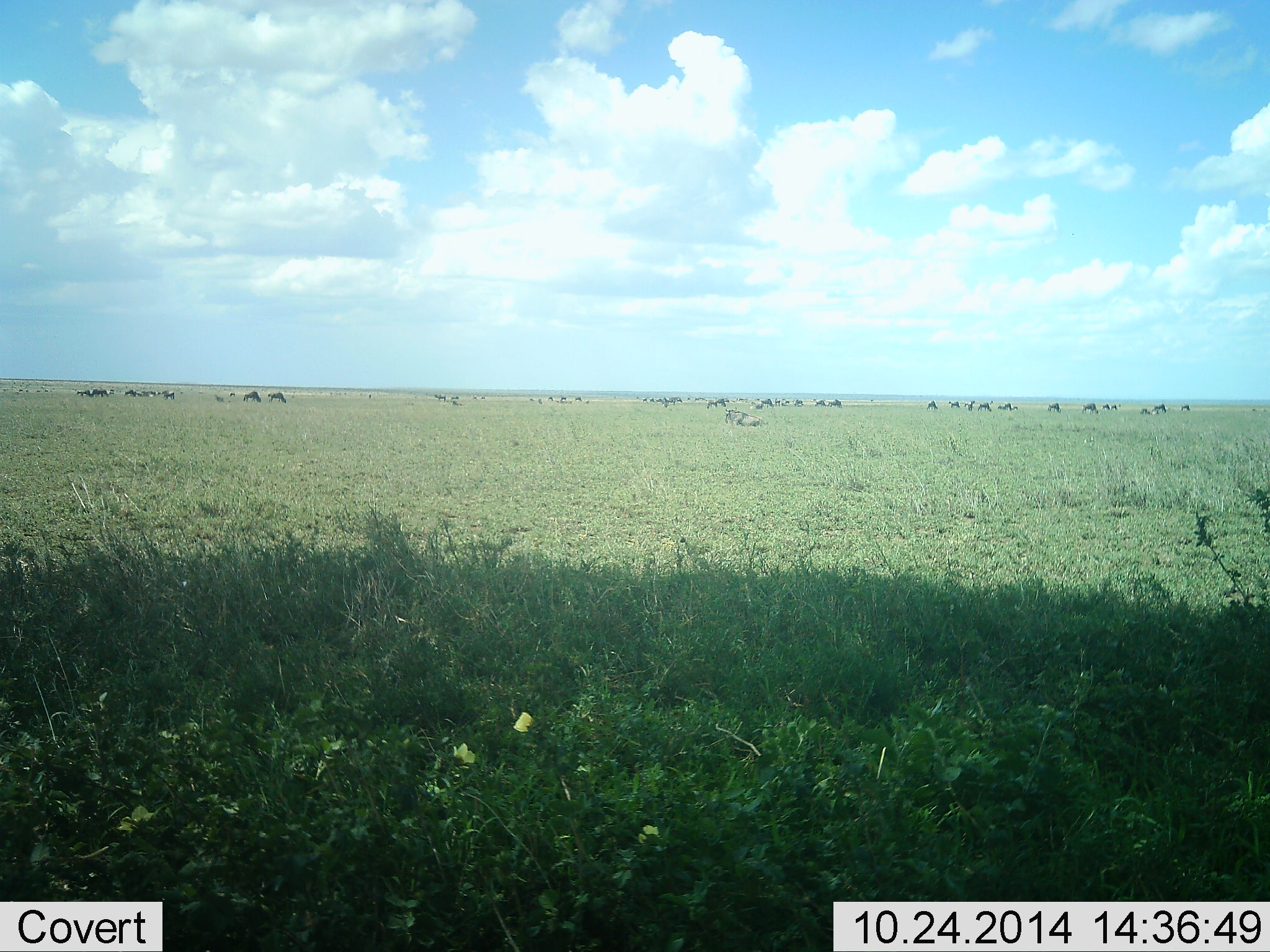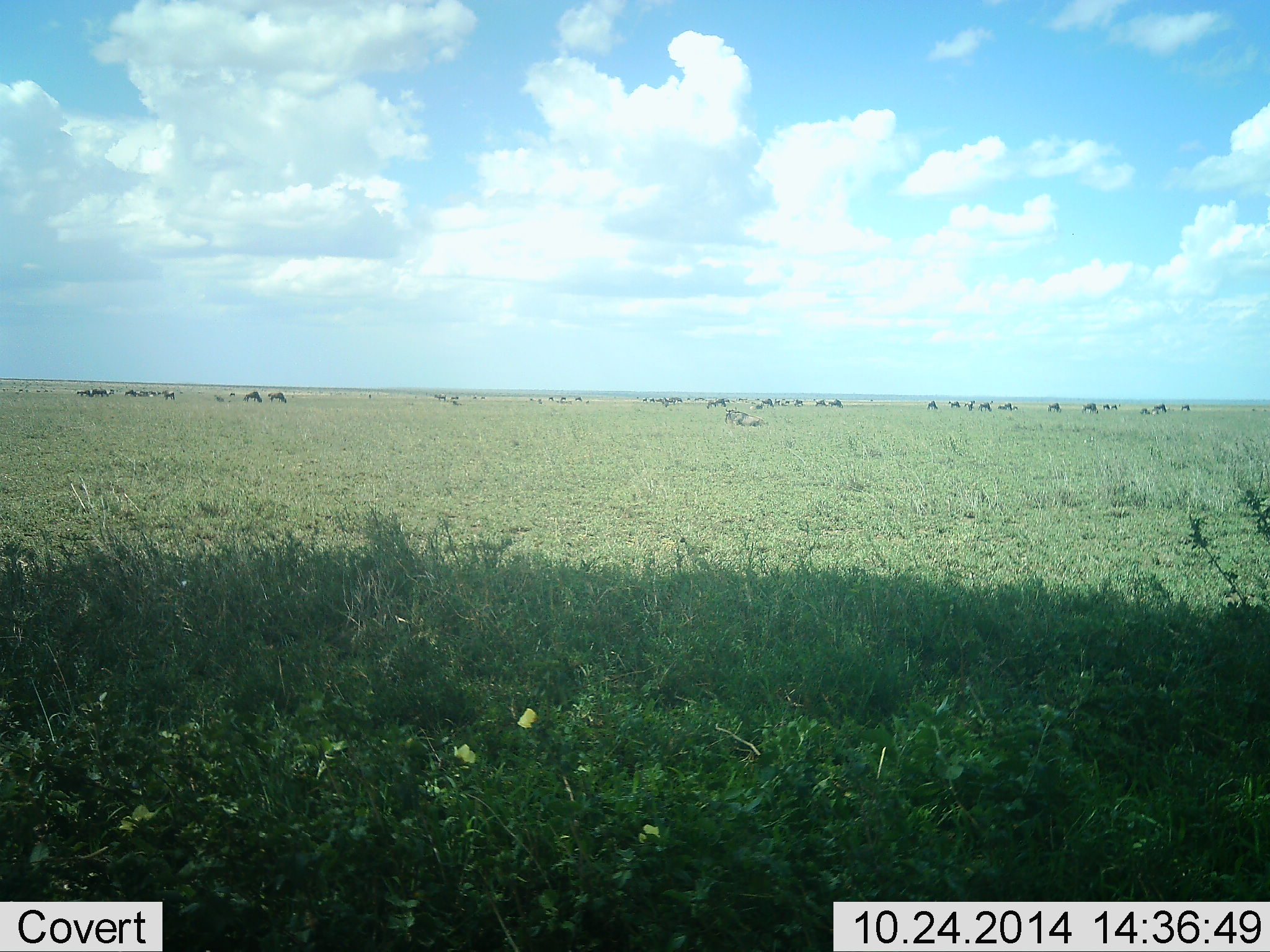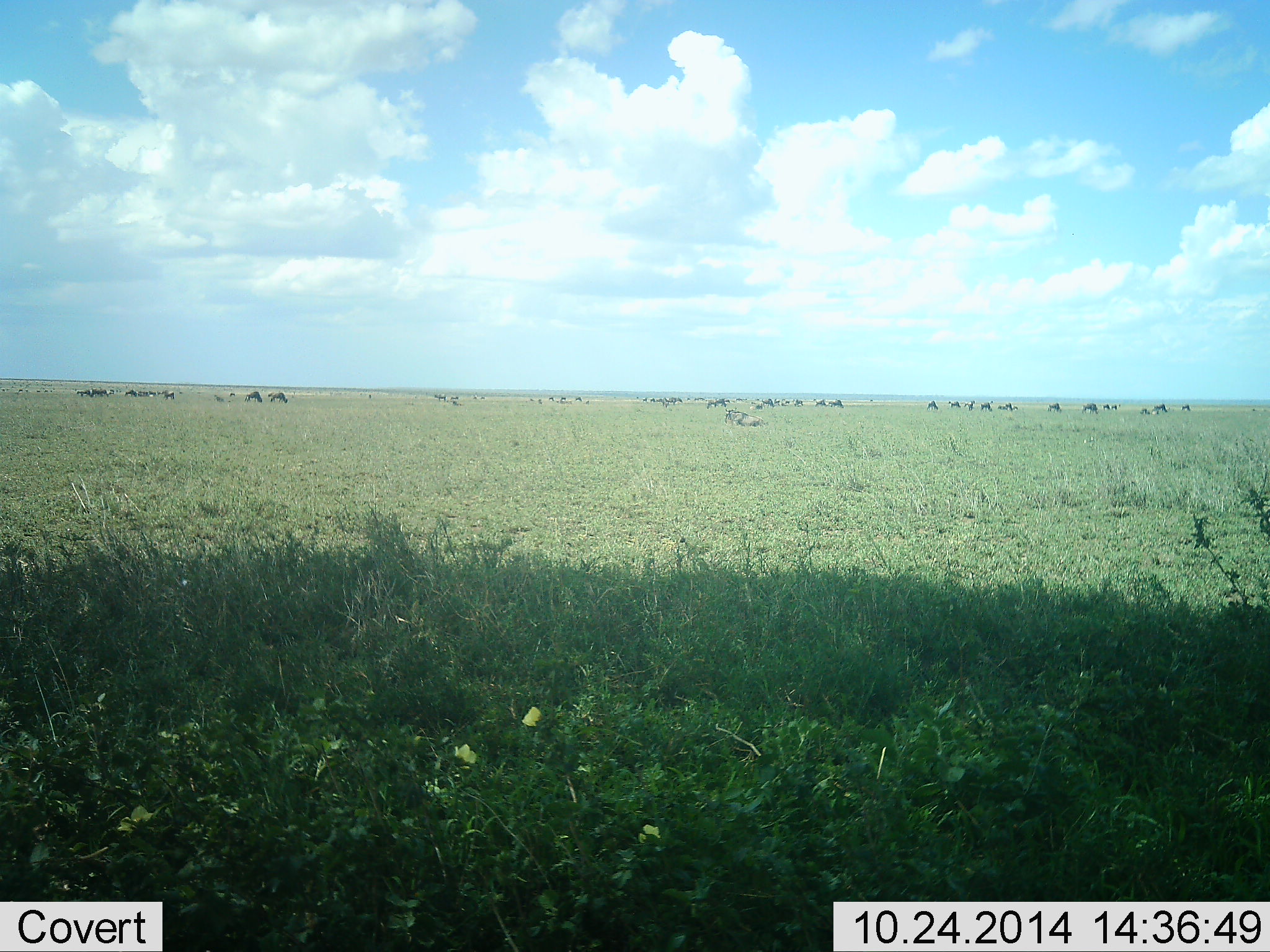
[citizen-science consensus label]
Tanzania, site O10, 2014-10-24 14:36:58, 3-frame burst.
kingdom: Animalia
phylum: Chordata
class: Mammalia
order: Artiodactyla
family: Bovidae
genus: Connochaetes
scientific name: Connochaetes taurinus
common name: blue wildebeest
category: wildebeest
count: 11-50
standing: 50%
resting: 50%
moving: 30%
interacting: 0%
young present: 0%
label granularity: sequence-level